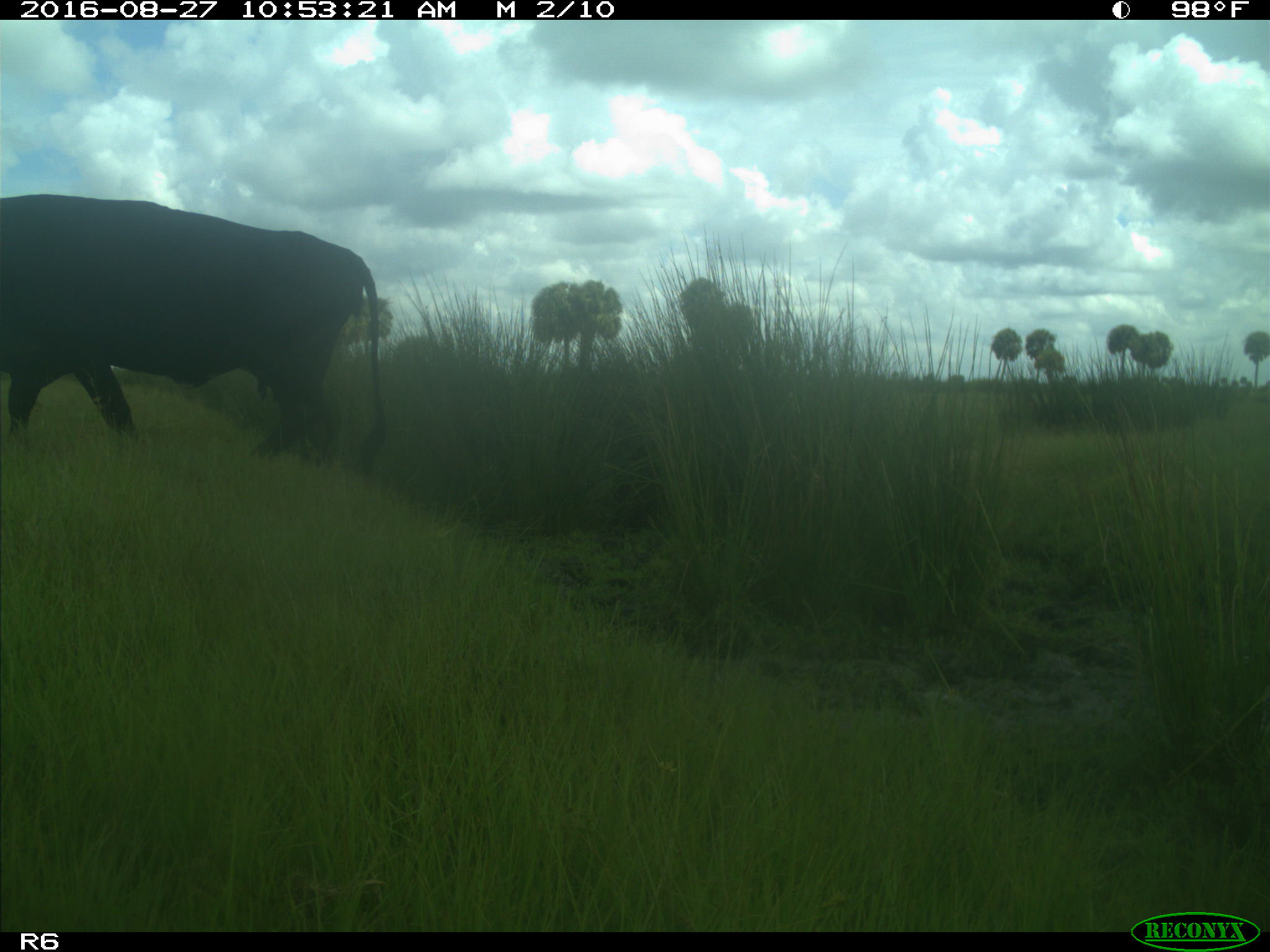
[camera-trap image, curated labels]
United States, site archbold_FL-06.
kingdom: Animalia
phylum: Chordata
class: Mammalia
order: Artiodactyla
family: Bovidae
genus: Bos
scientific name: Bos taurus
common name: domestic cow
Bos taurus (domestic cow).